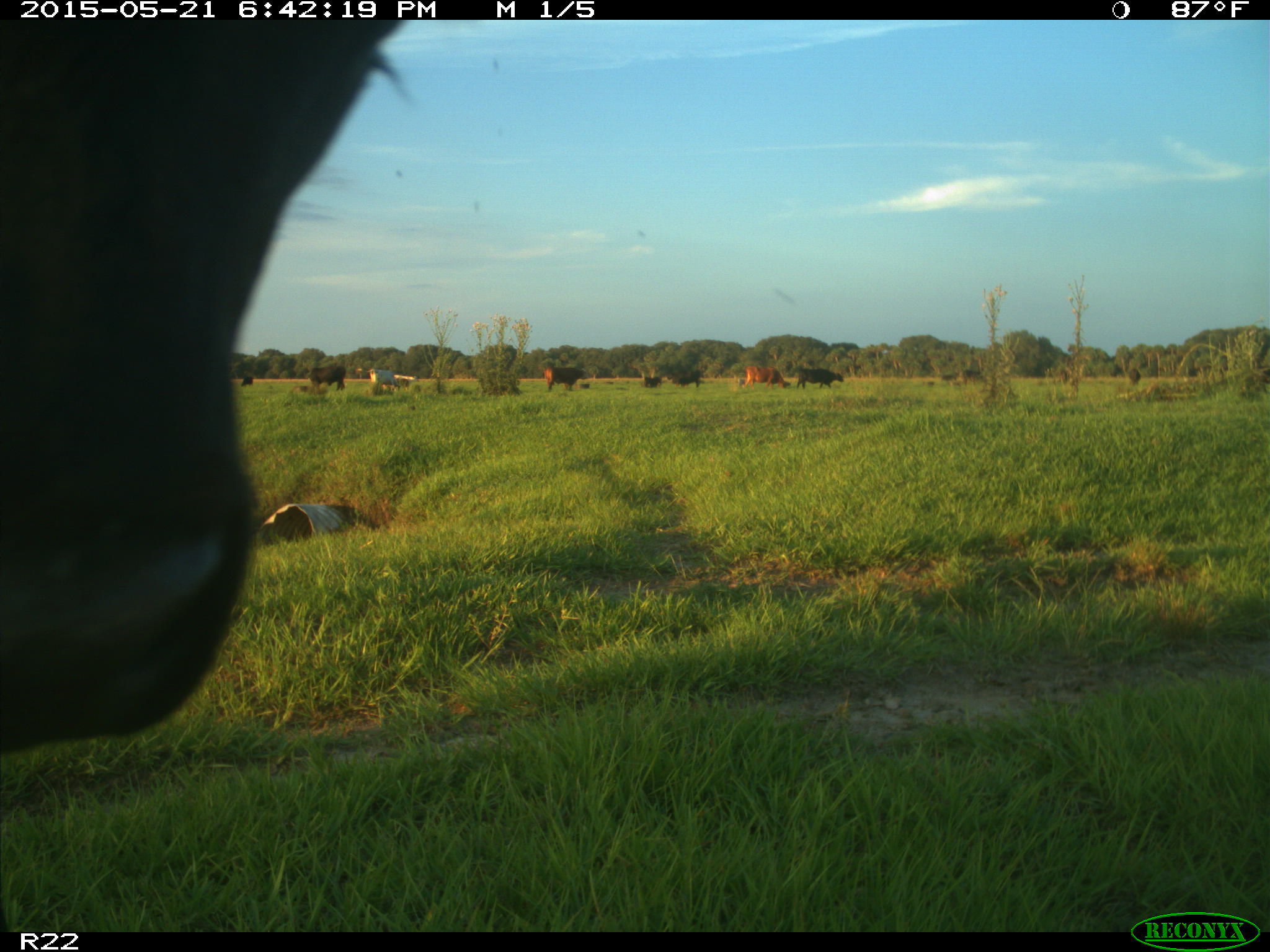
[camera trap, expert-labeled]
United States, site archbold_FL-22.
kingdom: Animalia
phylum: Chordata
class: Mammalia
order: Artiodactyla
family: Bovidae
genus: Bos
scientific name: Bos taurus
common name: domestic cow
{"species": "Bos taurus (domestic cow)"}